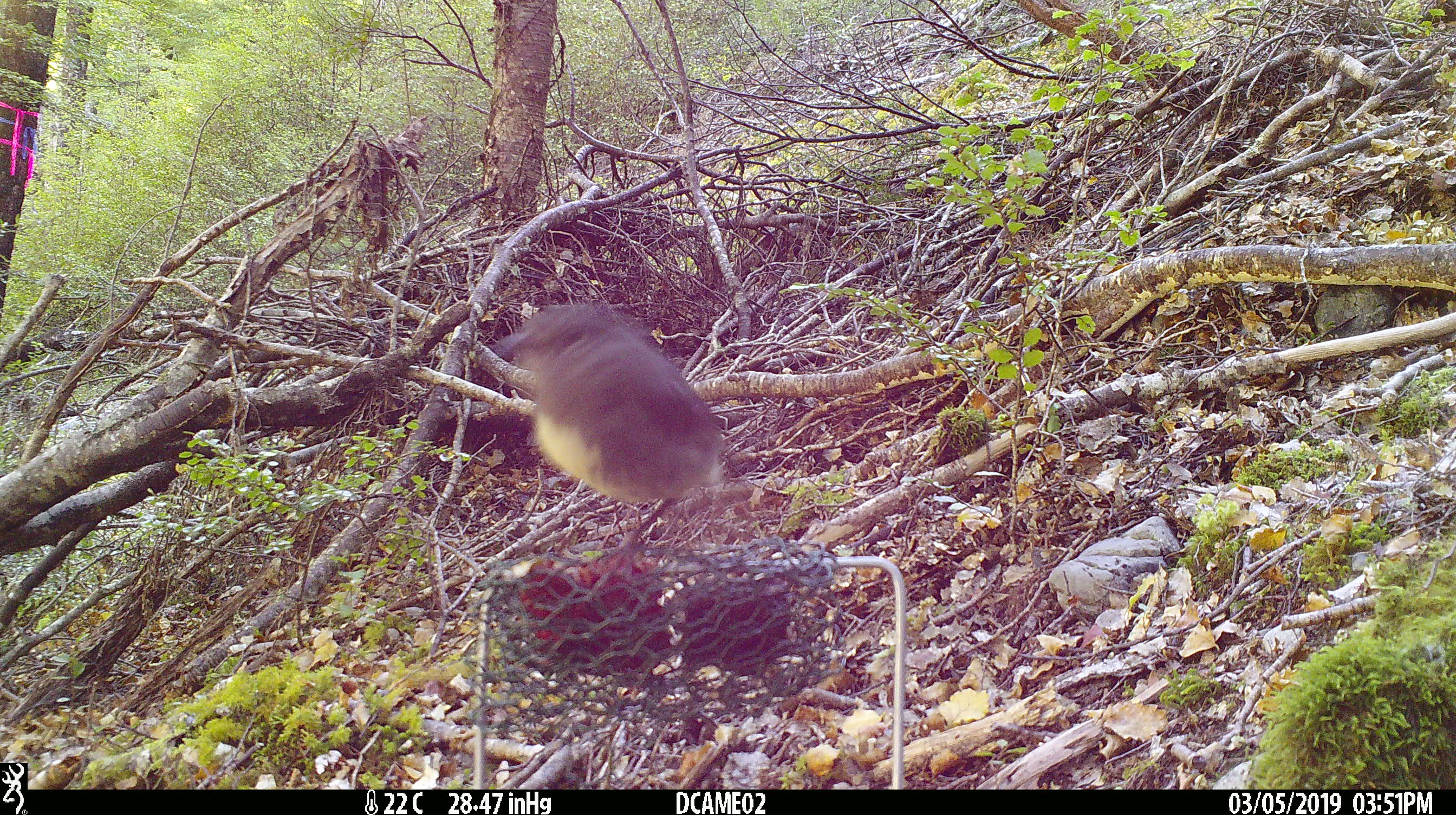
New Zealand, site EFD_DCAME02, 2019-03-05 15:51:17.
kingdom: Animalia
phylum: Chordata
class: Aves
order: Passeriformes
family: Petroicidae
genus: Petroica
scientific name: Petroica australis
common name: new zealand robin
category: robin